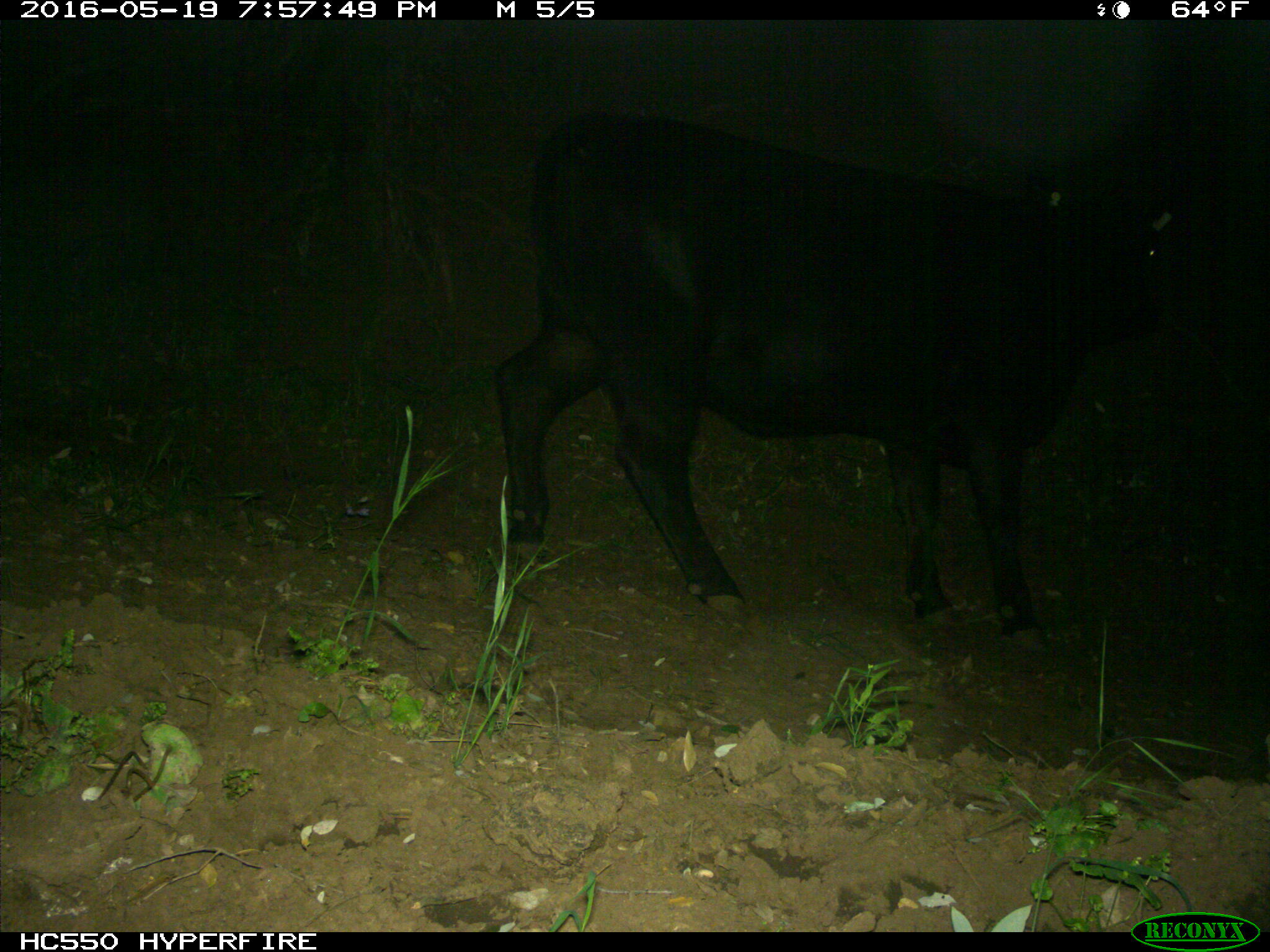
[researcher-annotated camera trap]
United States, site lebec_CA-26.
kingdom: Animalia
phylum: Chordata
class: Mammalia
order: Artiodactyla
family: Bovidae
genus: Bos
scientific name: Bos taurus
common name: domestic cow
Bos taurus (domestic cow).